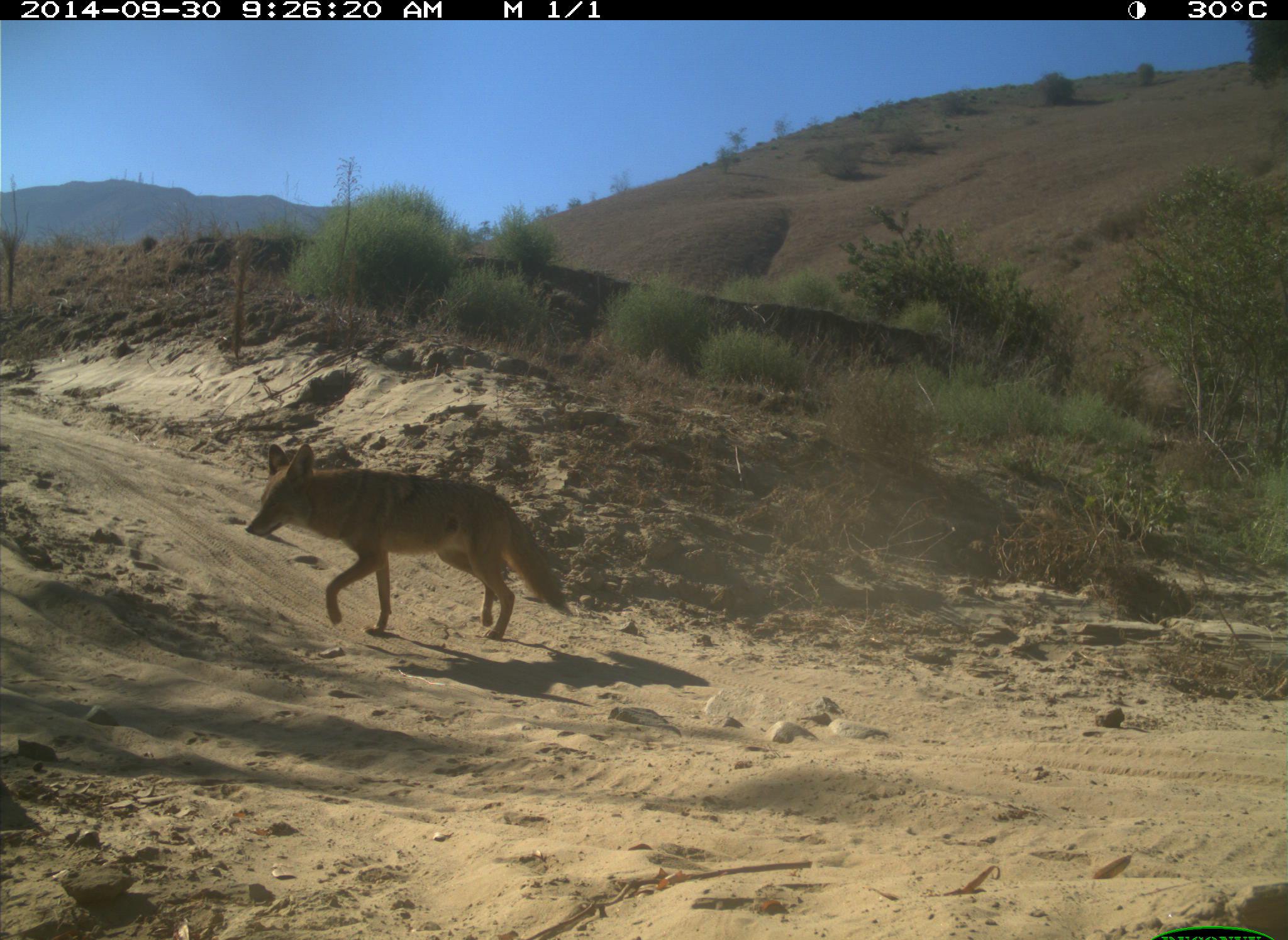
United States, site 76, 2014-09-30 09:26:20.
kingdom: Animalia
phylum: Chordata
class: Mammalia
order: Carnivora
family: Canidae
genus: Canis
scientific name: Canis latrans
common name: coyote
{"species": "coyote (Canis latrans)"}